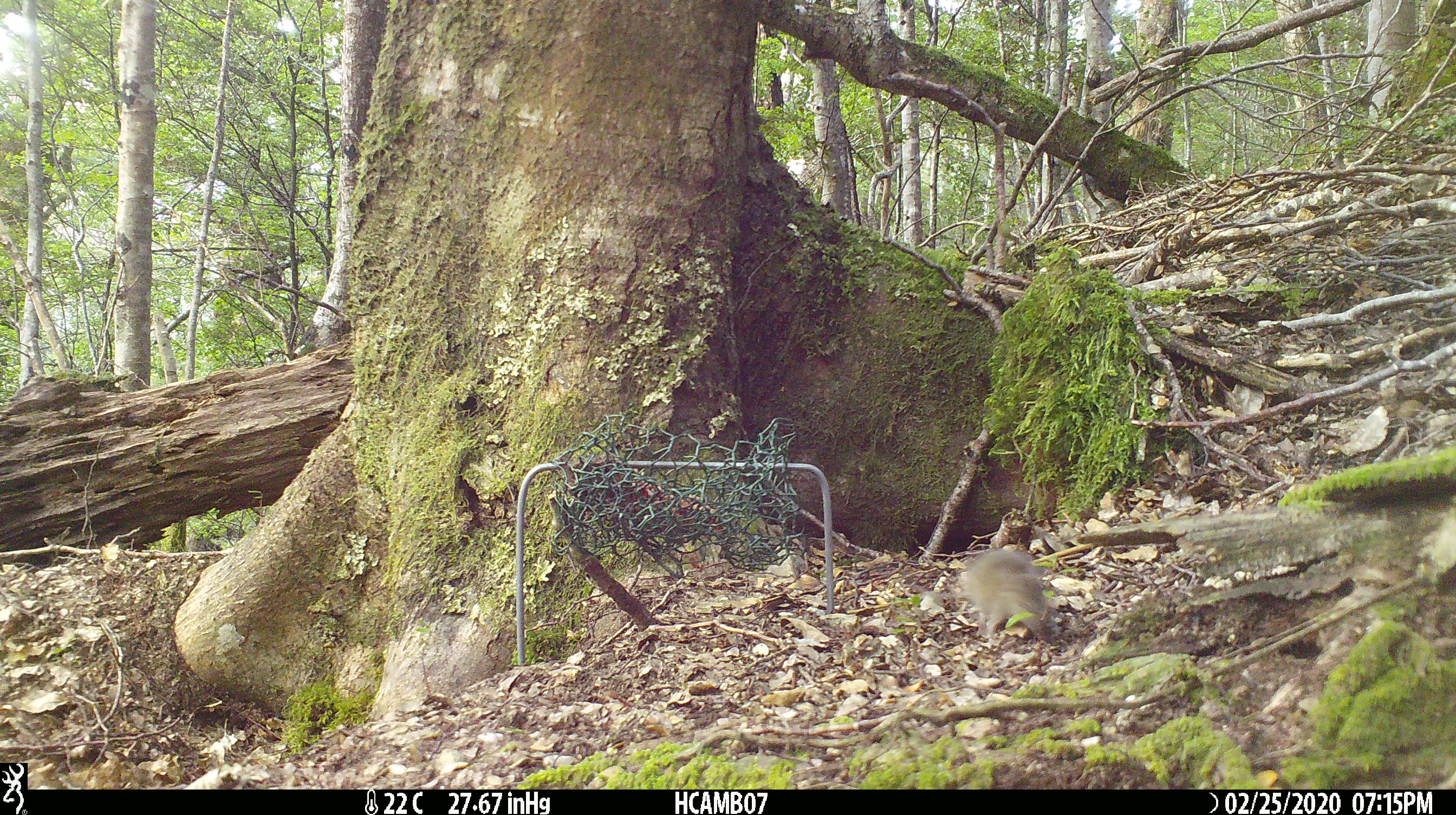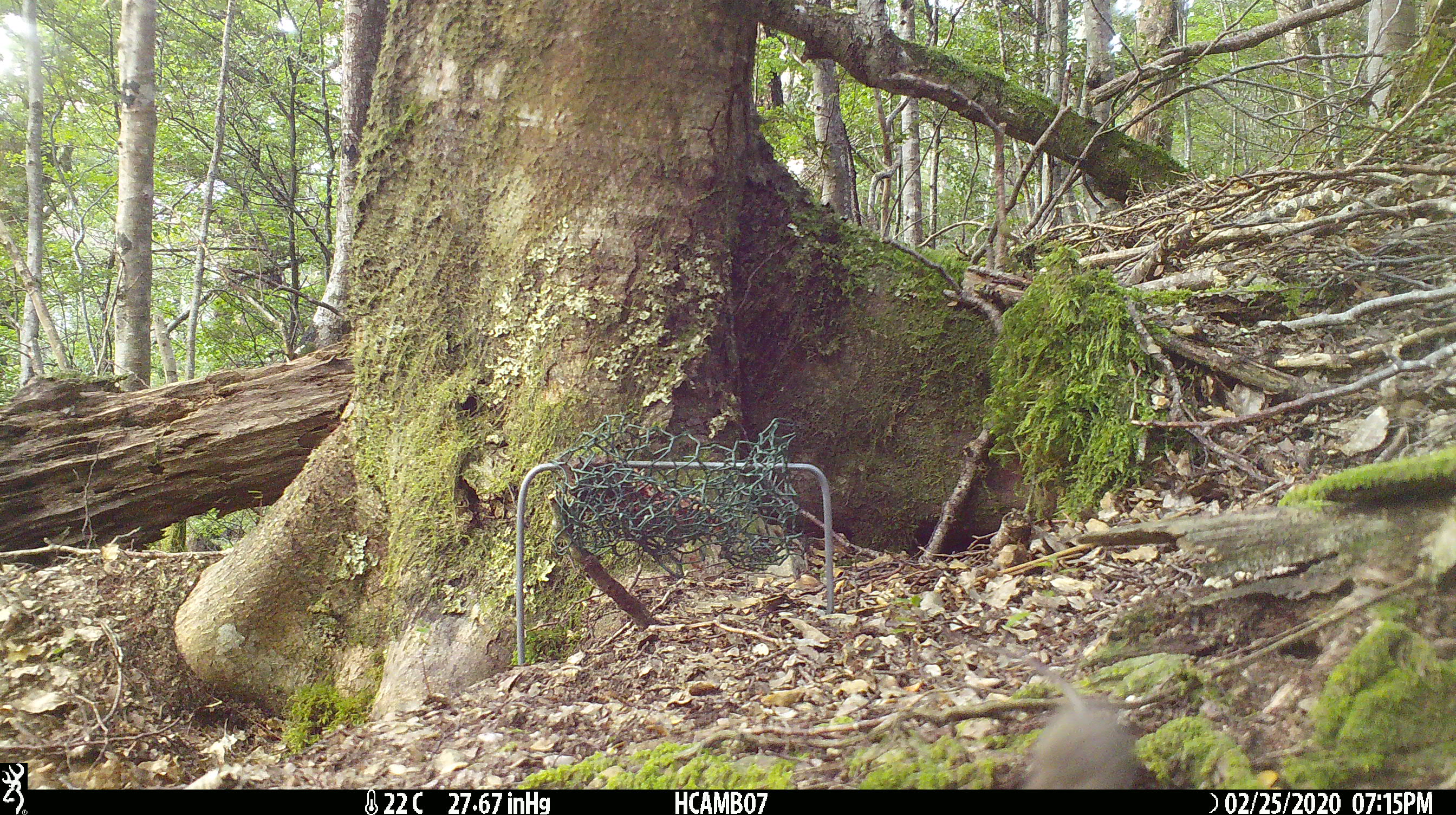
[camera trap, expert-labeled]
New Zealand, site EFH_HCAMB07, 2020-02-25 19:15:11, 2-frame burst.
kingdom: Animalia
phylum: Chordata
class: Mammalia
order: Rodentia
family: Muridae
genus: Mus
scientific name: Mus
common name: mouse